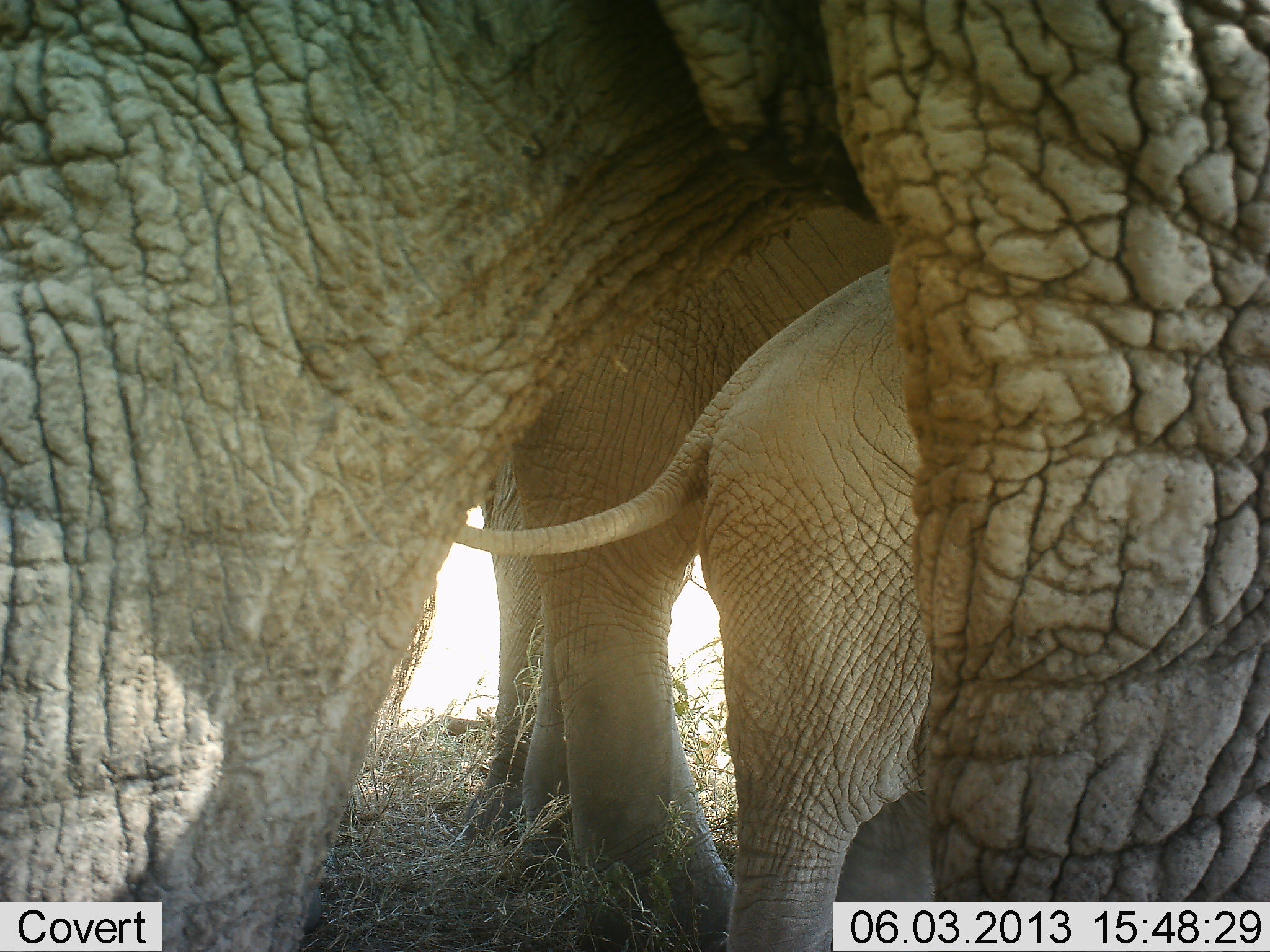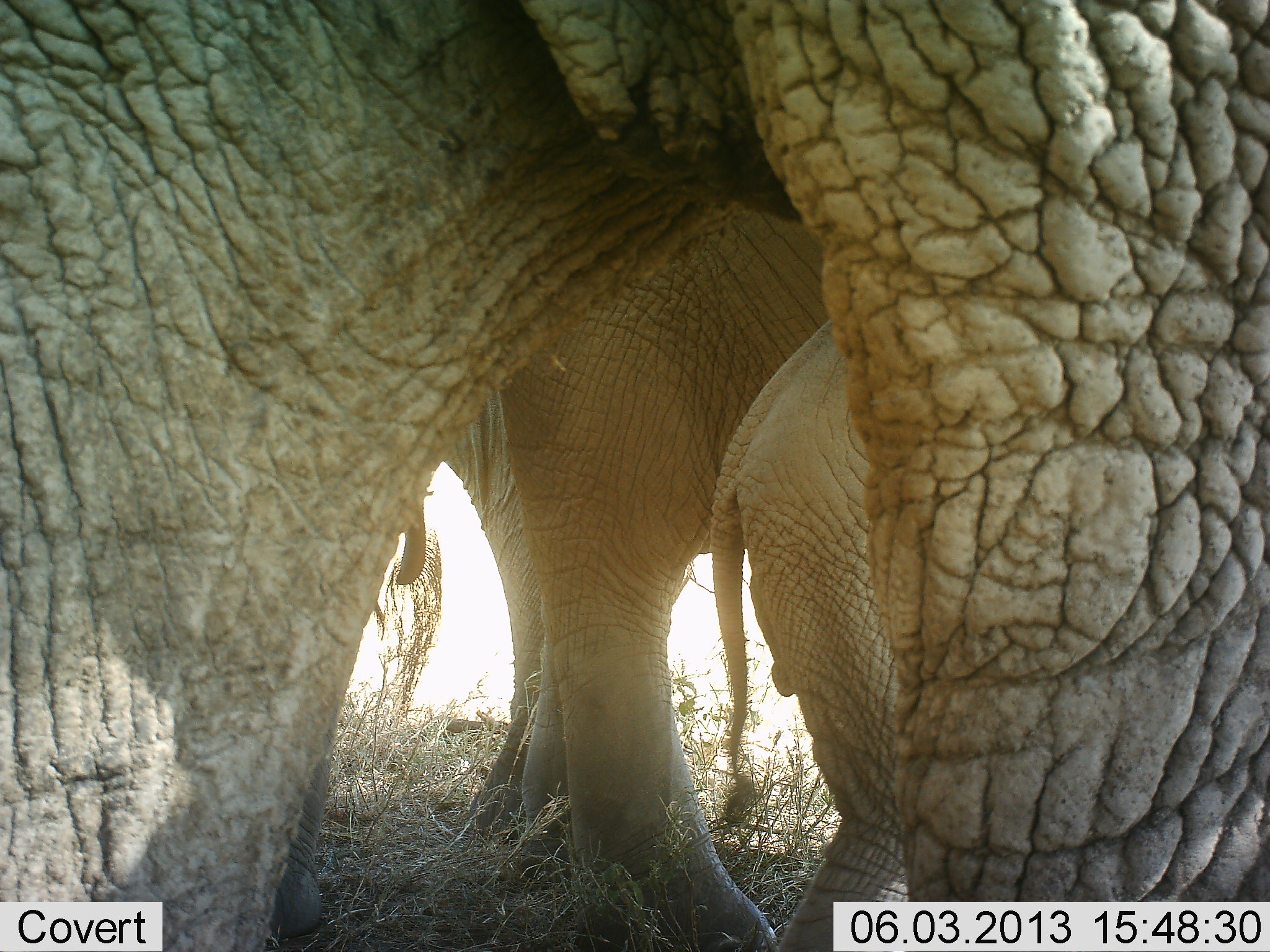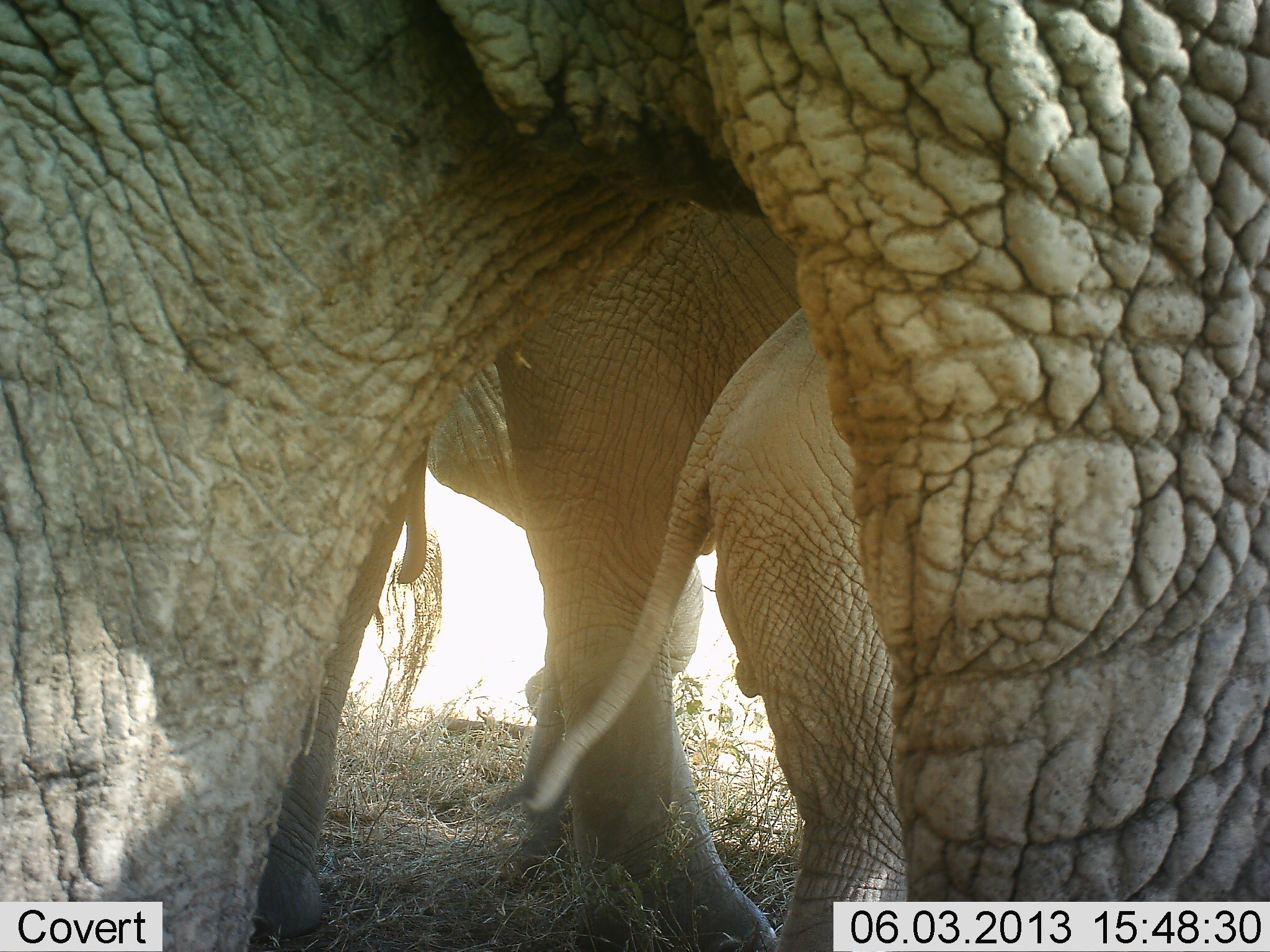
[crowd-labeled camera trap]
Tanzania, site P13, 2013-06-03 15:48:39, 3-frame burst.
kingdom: Animalia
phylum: Chordata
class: Mammalia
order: Proboscidea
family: Elephantidae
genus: Loxodonta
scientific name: Loxodonta africana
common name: african bush elephant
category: elephant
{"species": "elephant (african bush elephant) (Loxodonta africana)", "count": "3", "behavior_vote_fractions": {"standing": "97%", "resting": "3%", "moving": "19%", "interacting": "8%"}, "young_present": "81%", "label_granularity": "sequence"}